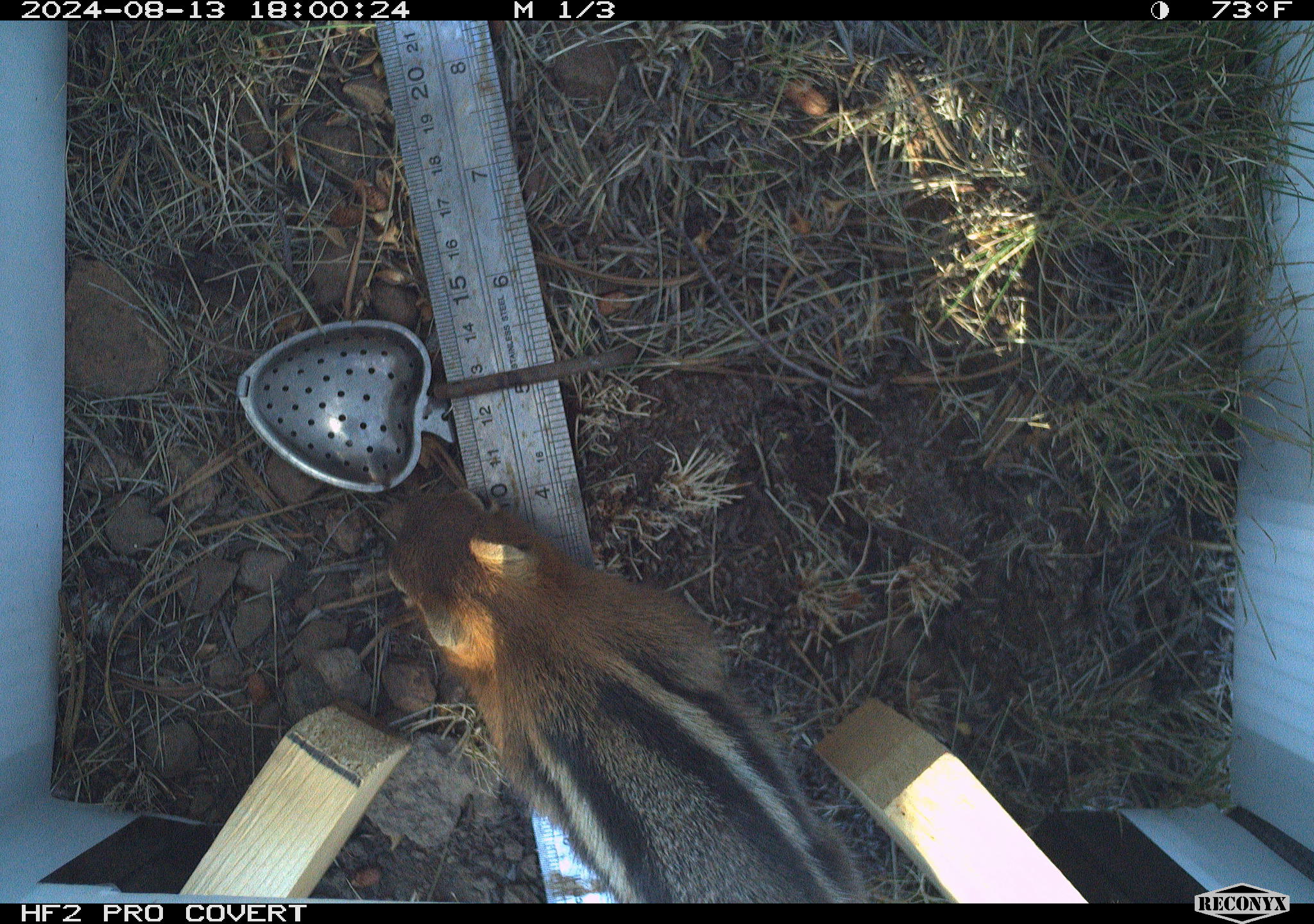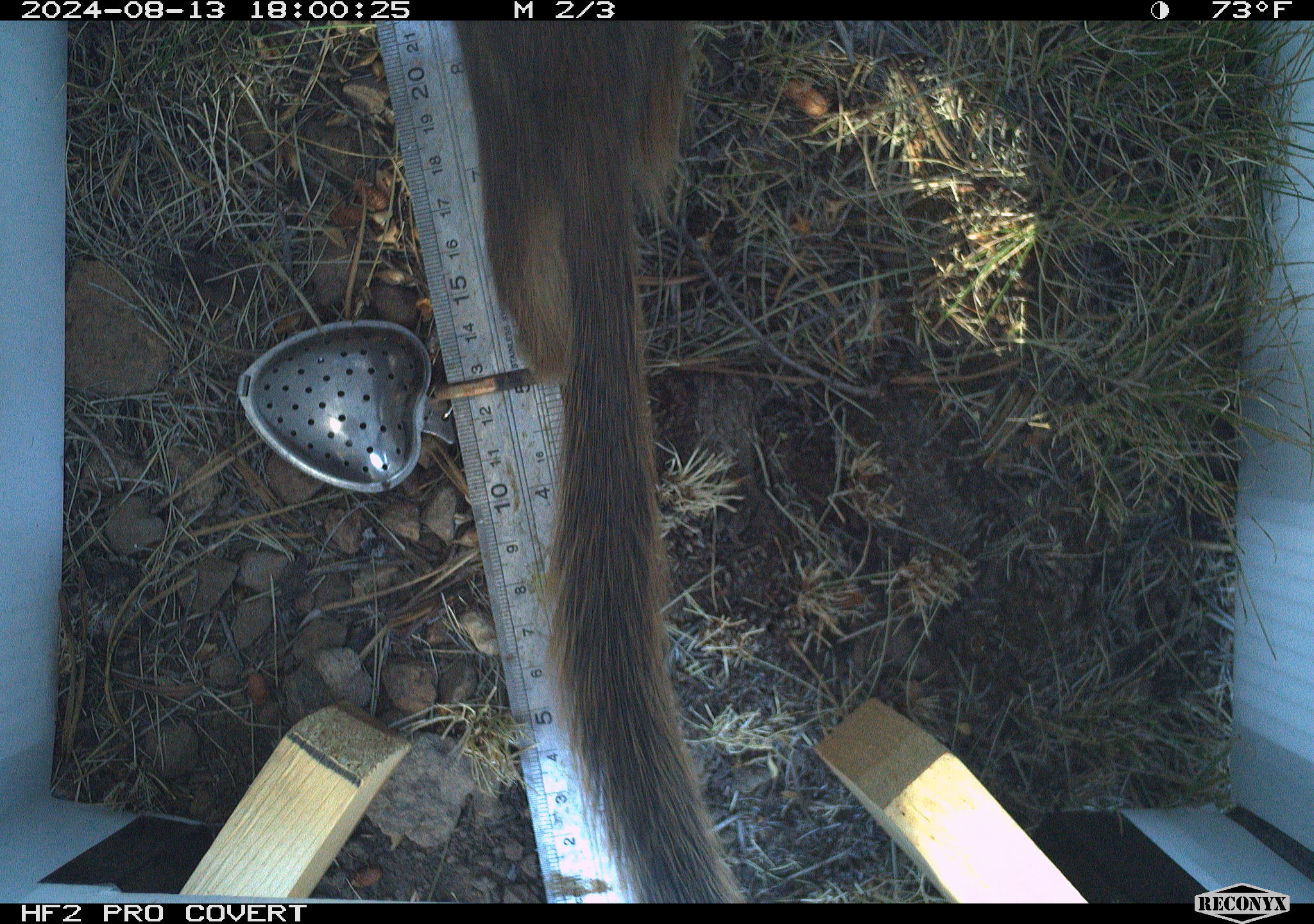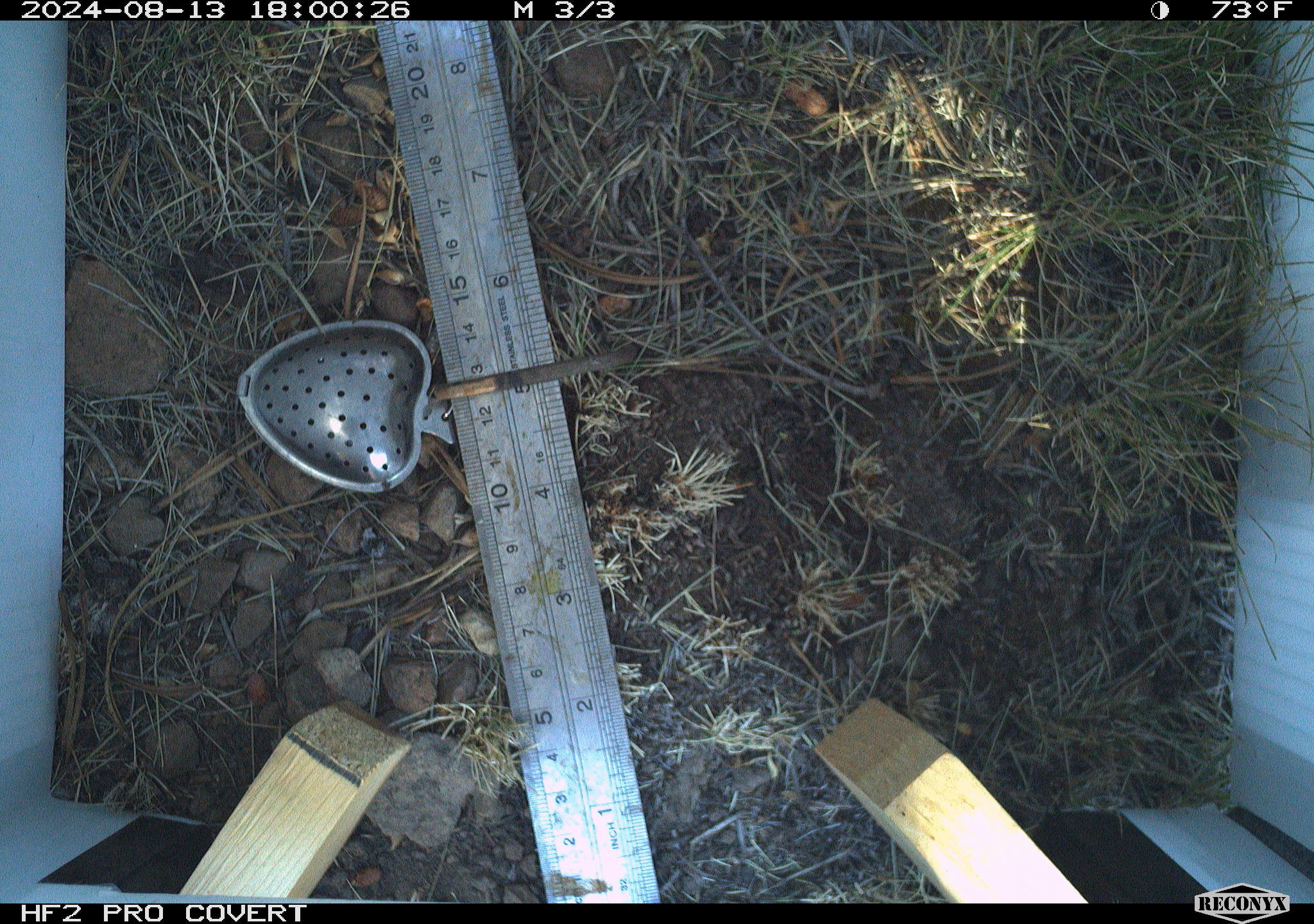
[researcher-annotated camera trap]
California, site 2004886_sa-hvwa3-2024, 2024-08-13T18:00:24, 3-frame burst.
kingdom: Animalia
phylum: Chordata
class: Mammalia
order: Rodentia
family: Sciuridae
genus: Callospermophilus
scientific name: Callospermophilus lateralis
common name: golden mantled ground squirrel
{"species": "golden mantled ground squirrel (Callospermophilus lateralis)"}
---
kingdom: Animalia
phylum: Chordata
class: Mammalia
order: Rodentia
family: Sciuridae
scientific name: Sciuridae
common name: squirrels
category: sciuridae family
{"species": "sciuridae family (squirrels) (Sciuridae)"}